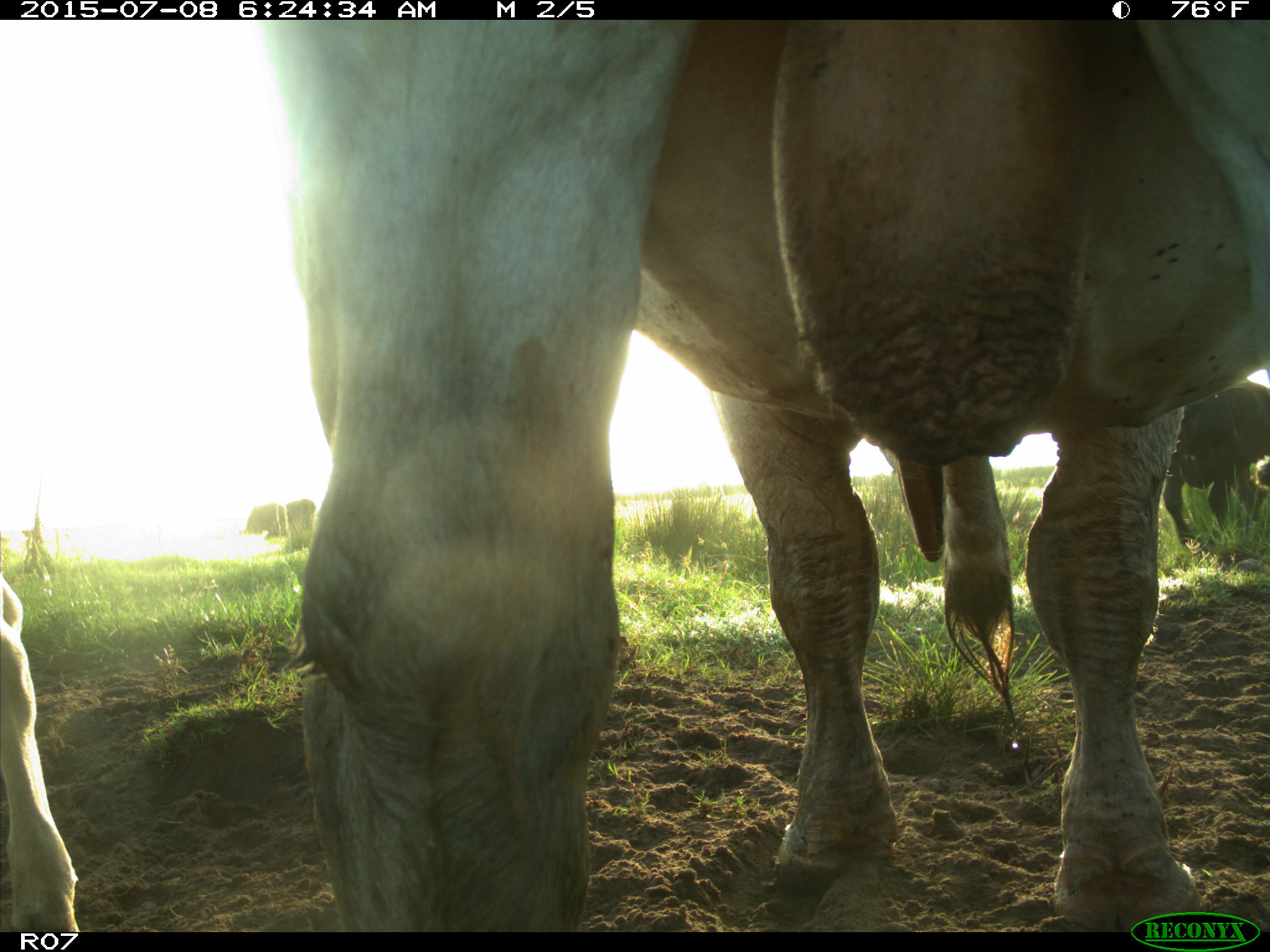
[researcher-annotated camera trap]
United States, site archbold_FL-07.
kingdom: Animalia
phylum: Chordata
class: Mammalia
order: Artiodactyla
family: Bovidae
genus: Bos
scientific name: Bos taurus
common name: domestic cow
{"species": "Bos taurus (domestic cow)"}